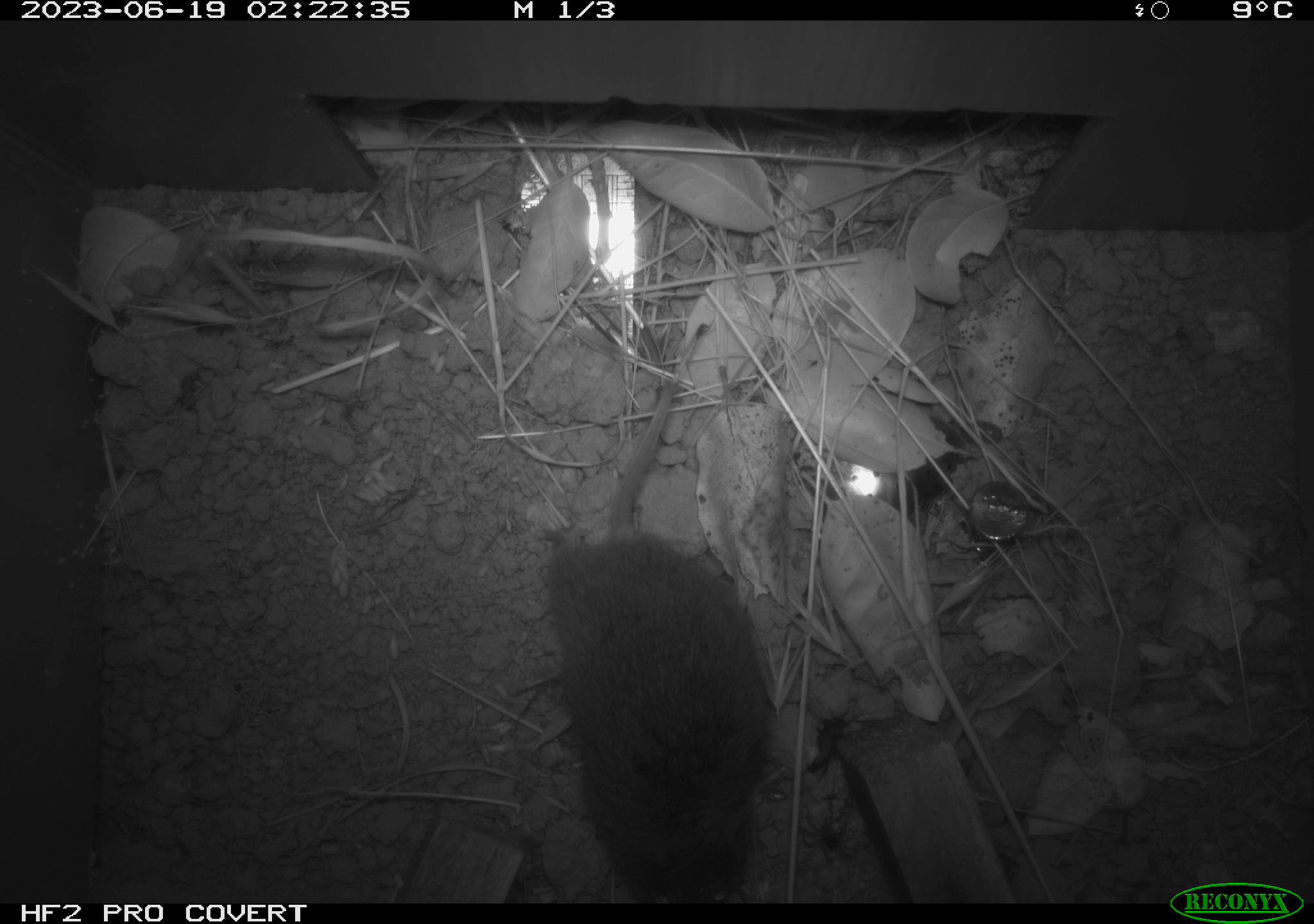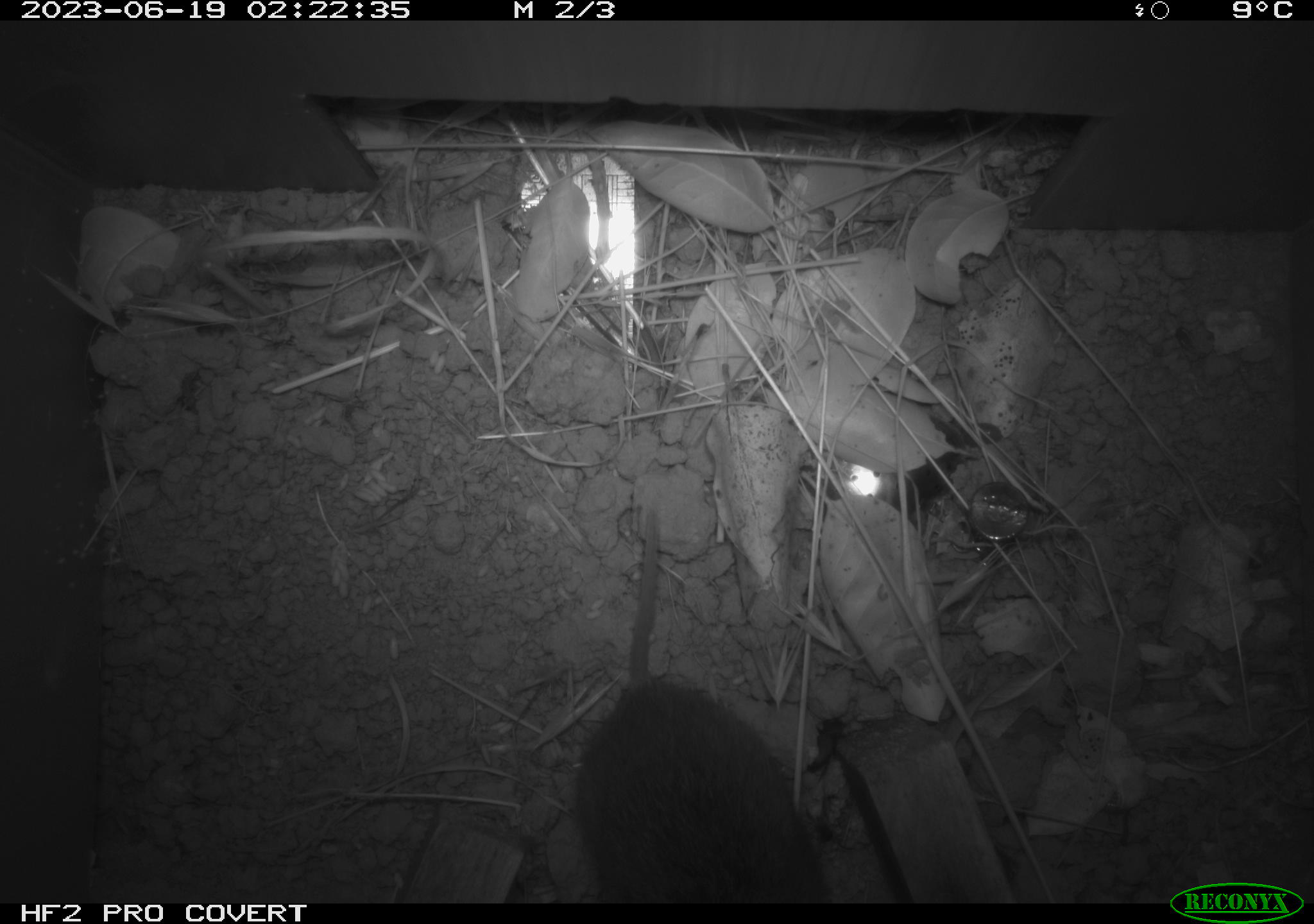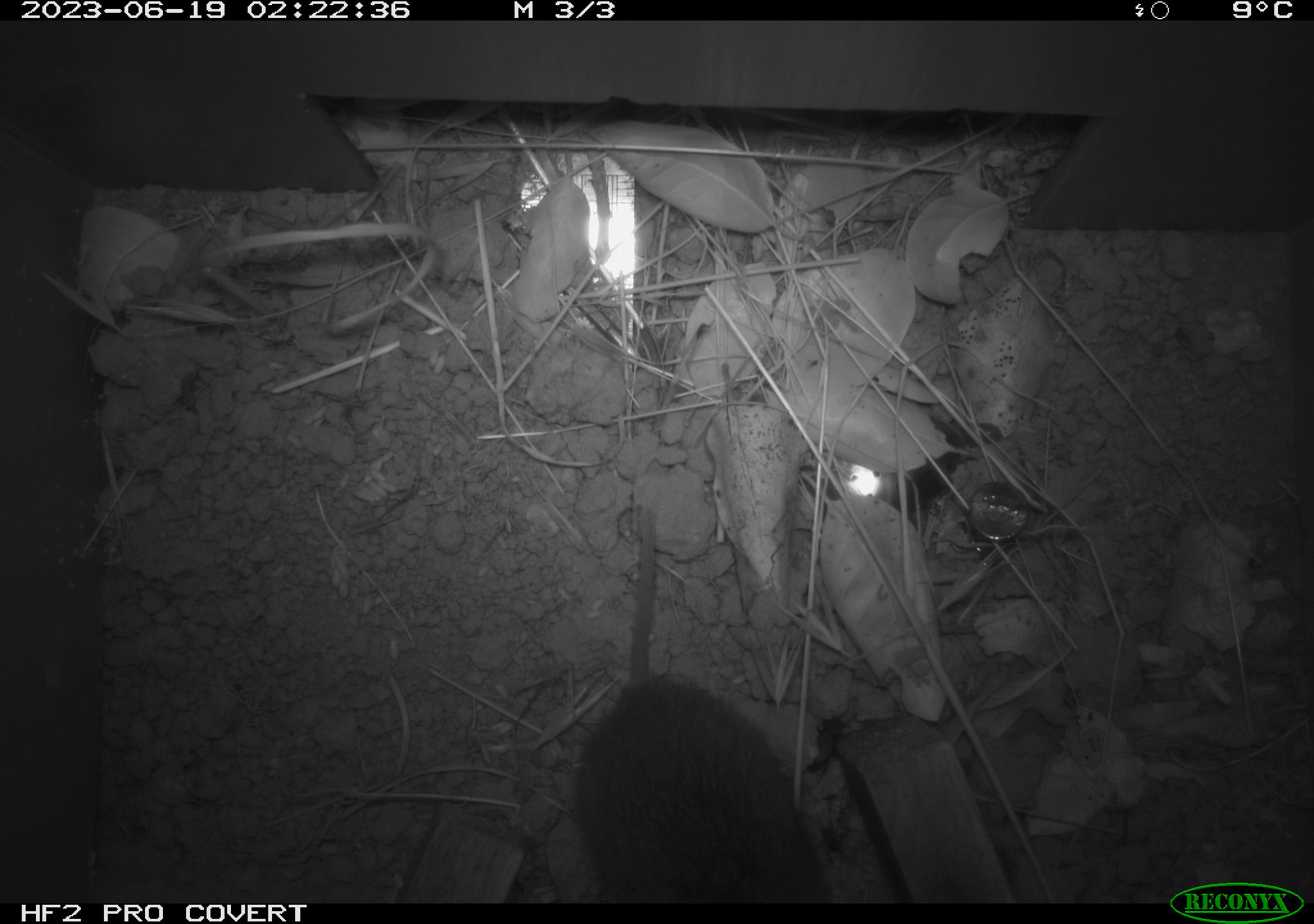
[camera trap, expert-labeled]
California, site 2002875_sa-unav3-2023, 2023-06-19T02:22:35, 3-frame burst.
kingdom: Animalia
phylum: Chordata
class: Mammalia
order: Rodentia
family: Cricetidae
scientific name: Arvicolinae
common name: voles, lemmings, and muskrats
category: arvicolinae subfamily